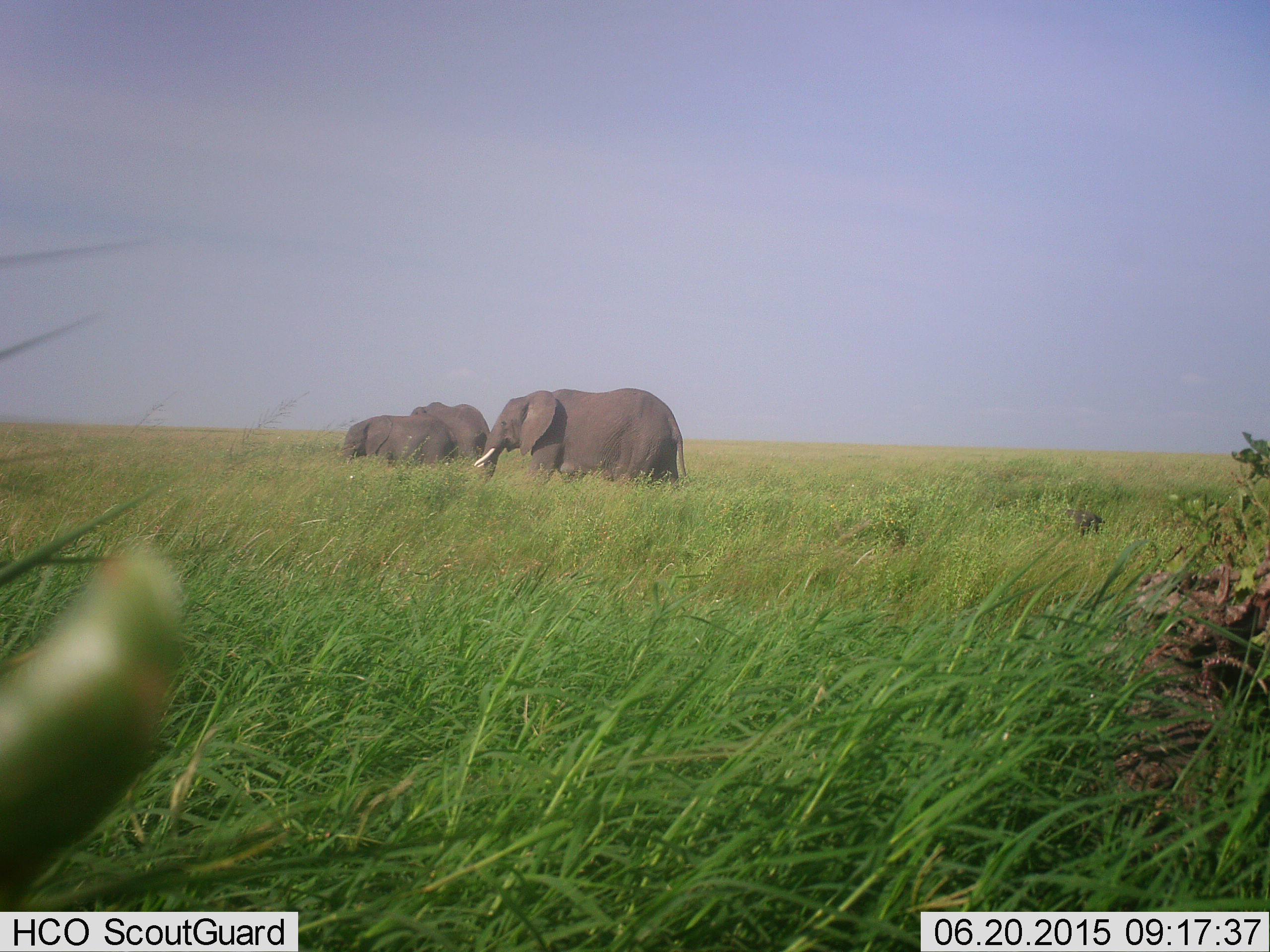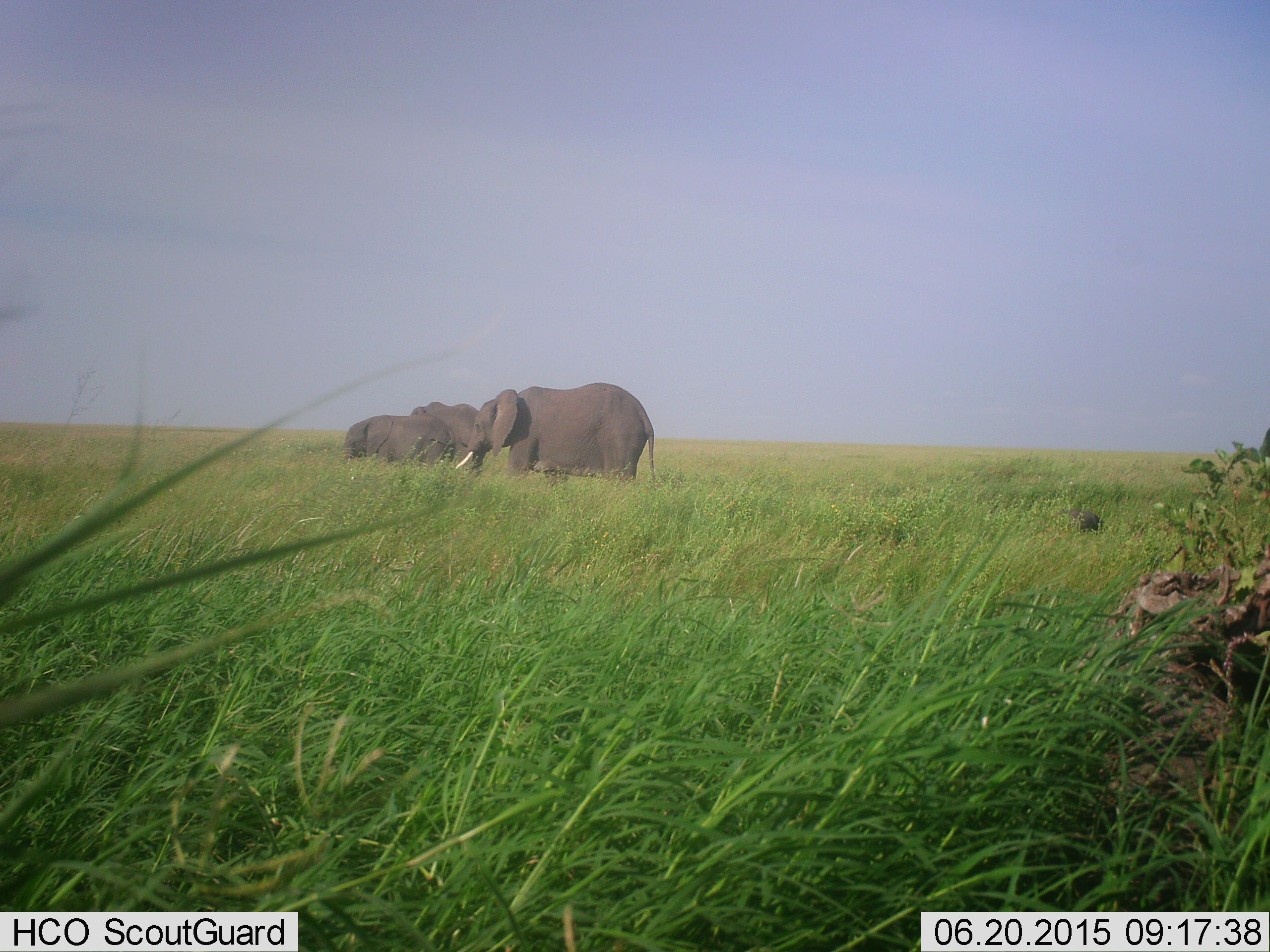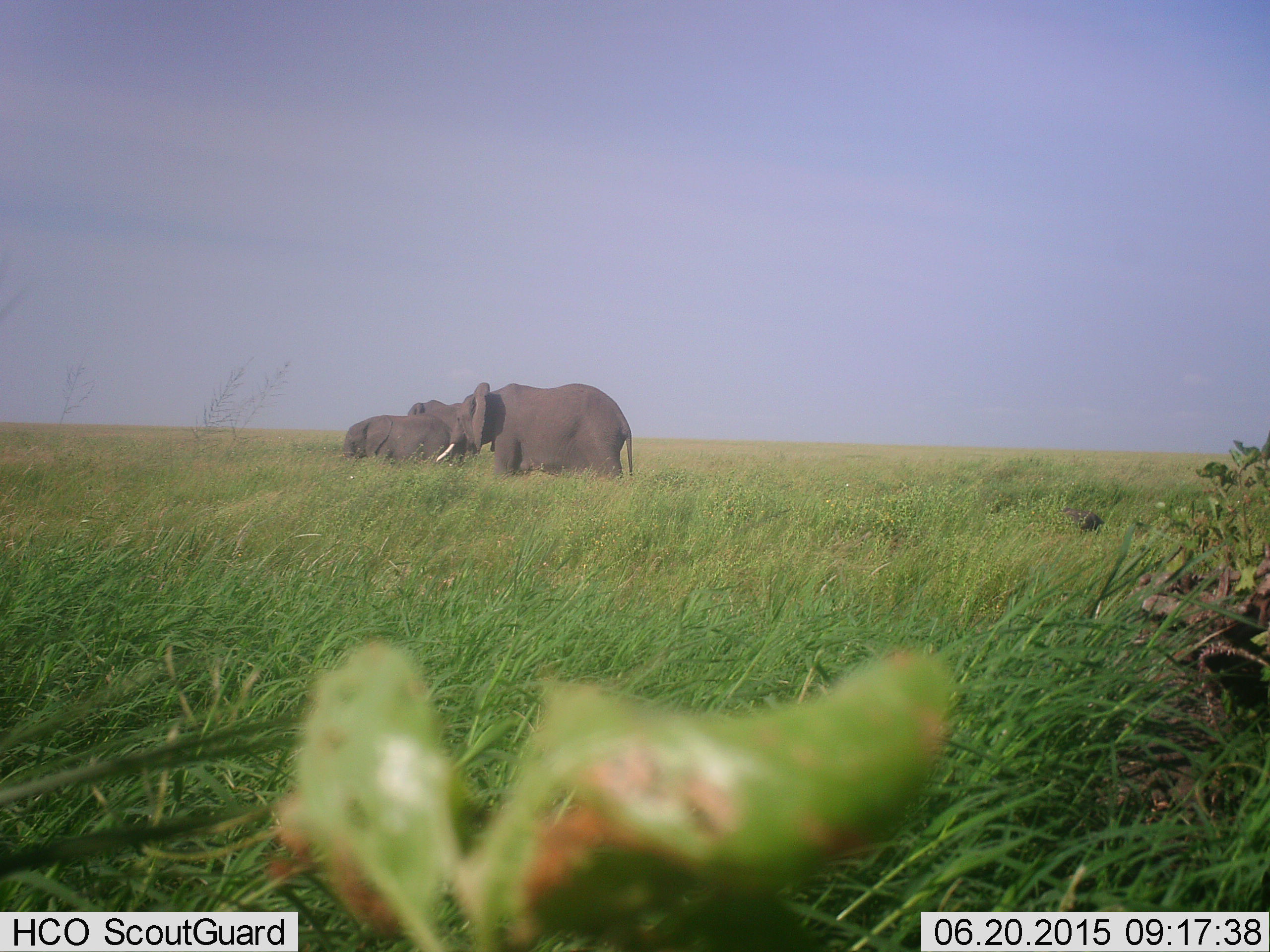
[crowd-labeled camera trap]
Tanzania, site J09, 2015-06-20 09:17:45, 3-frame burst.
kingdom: Animalia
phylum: Chordata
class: Mammalia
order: Proboscidea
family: Elephantidae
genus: Loxodonta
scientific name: Loxodonta africana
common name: african bush elephant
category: elephant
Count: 3.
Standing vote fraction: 90%.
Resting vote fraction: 0%.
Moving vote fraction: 50%.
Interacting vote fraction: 0%.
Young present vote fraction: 10%.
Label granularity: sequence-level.